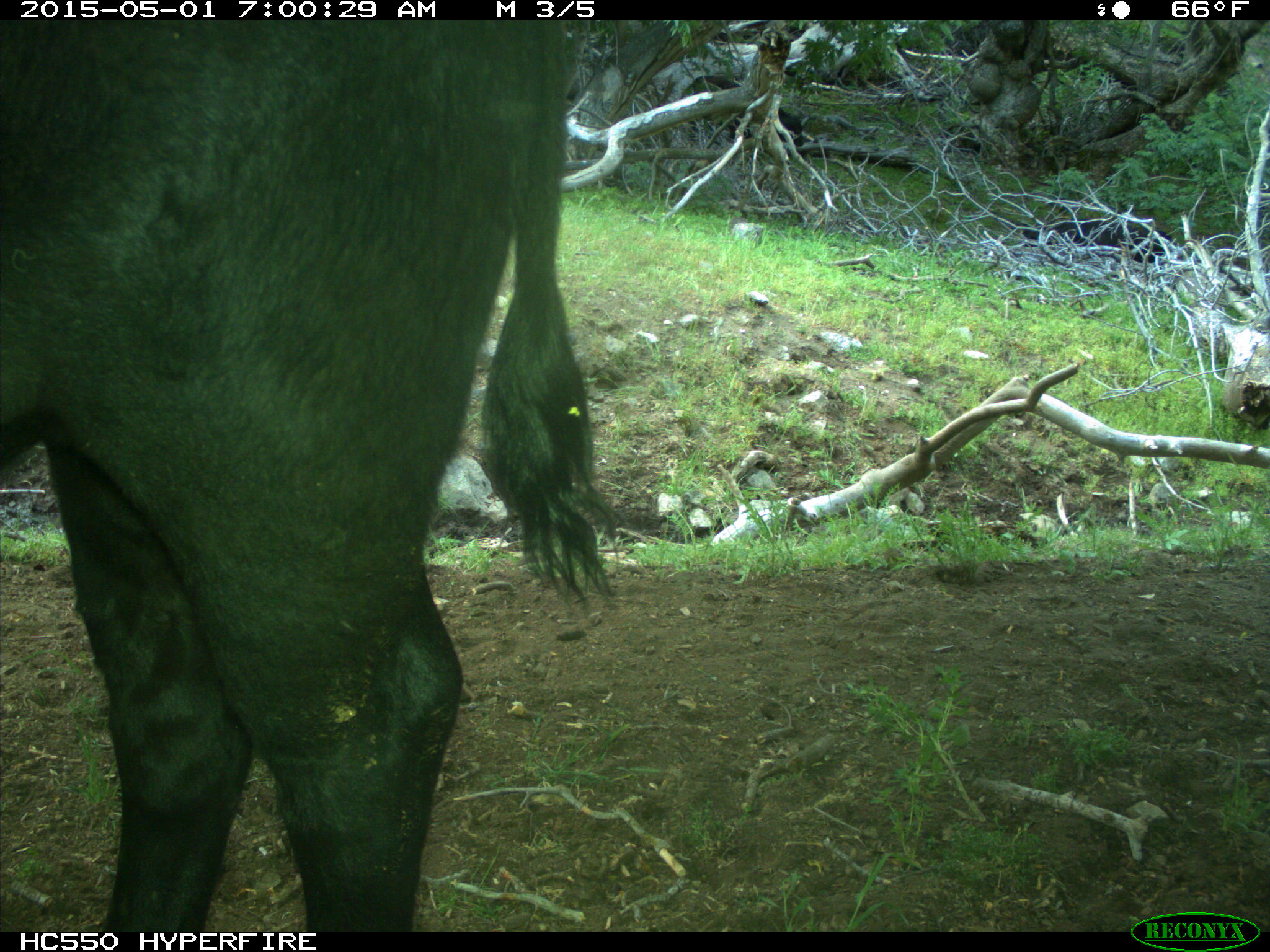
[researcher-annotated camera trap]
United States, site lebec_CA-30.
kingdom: Animalia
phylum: Chordata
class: Mammalia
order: Artiodactyla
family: Bovidae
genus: Bos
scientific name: Bos taurus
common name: domestic cow